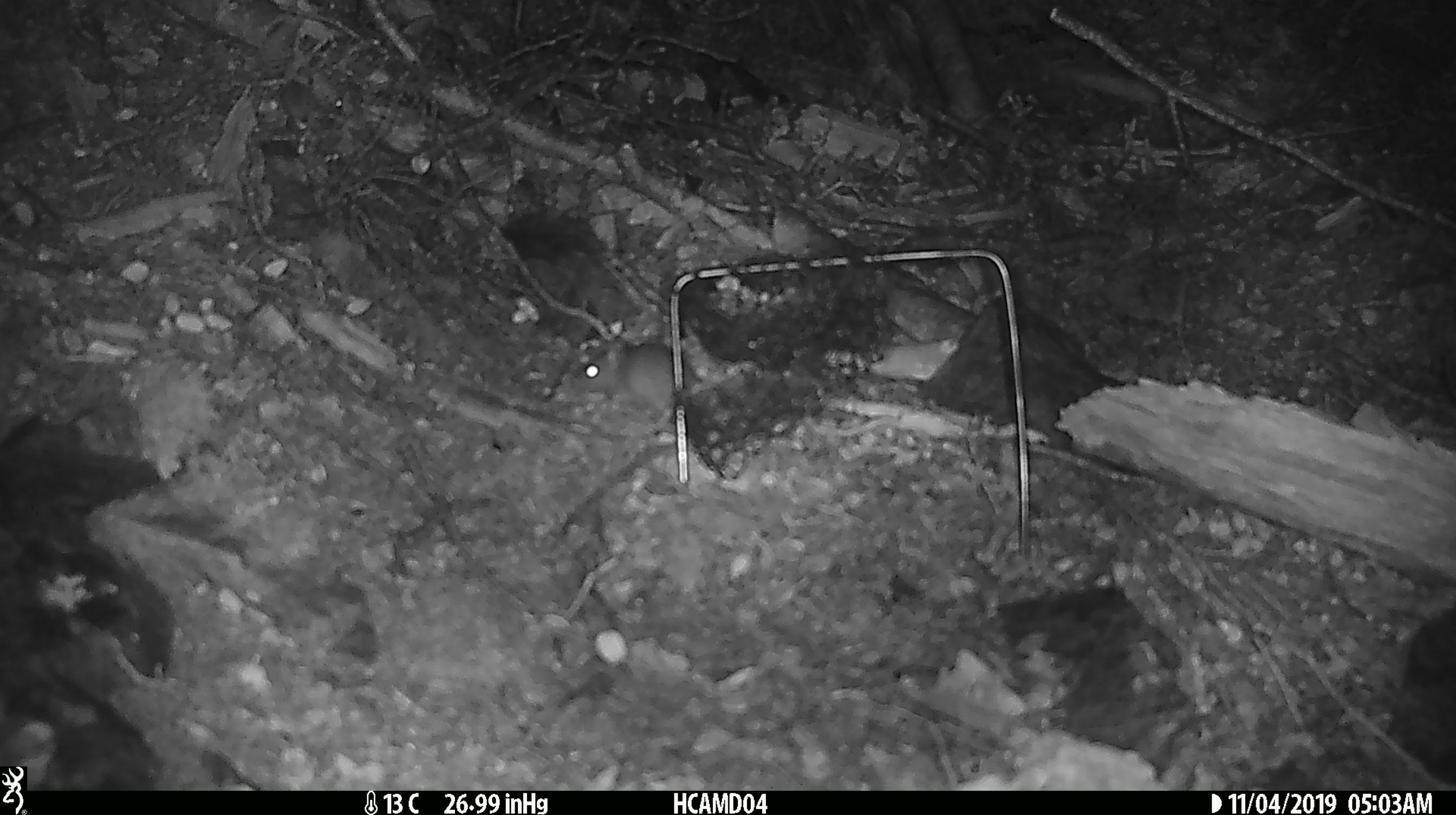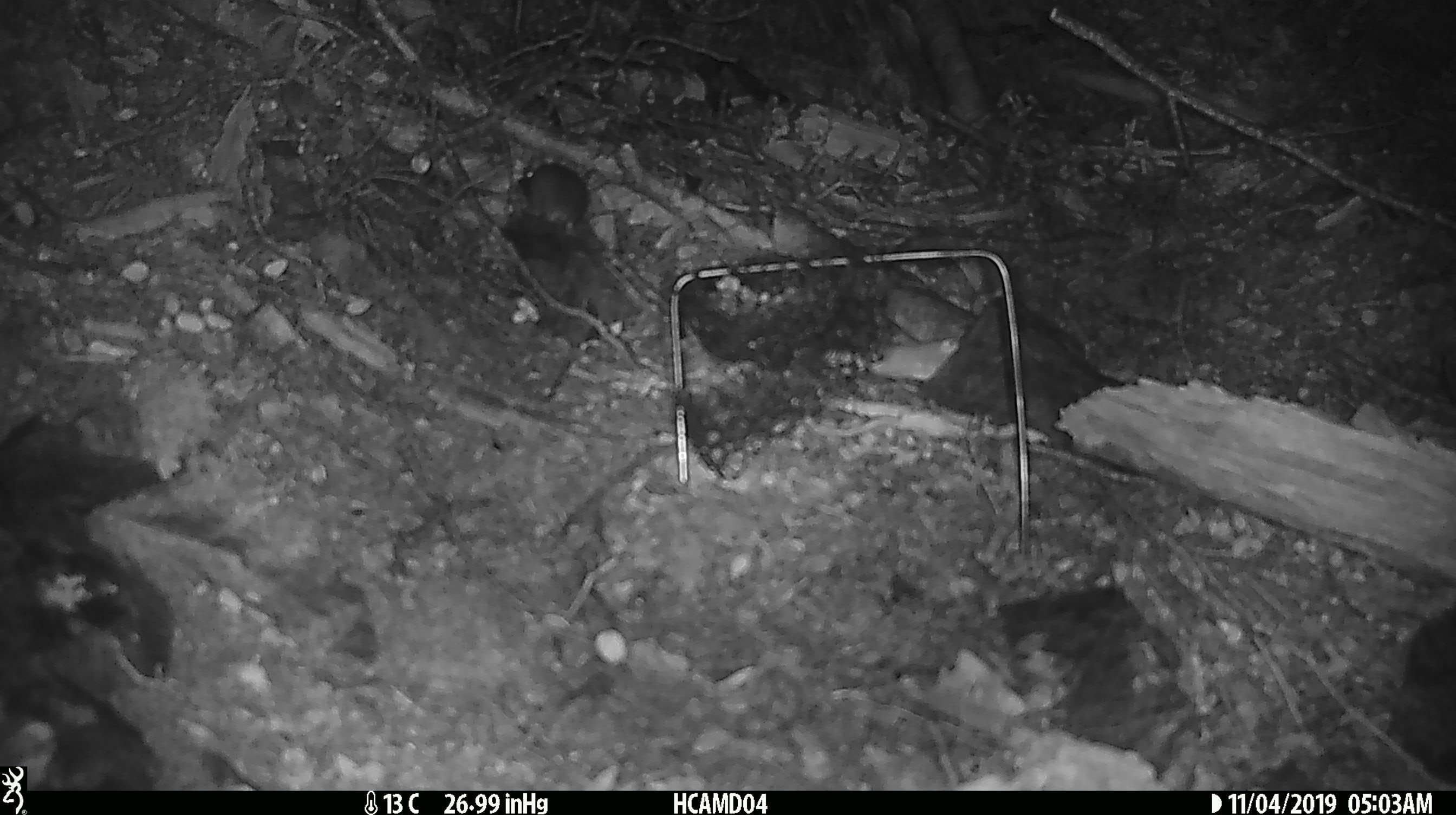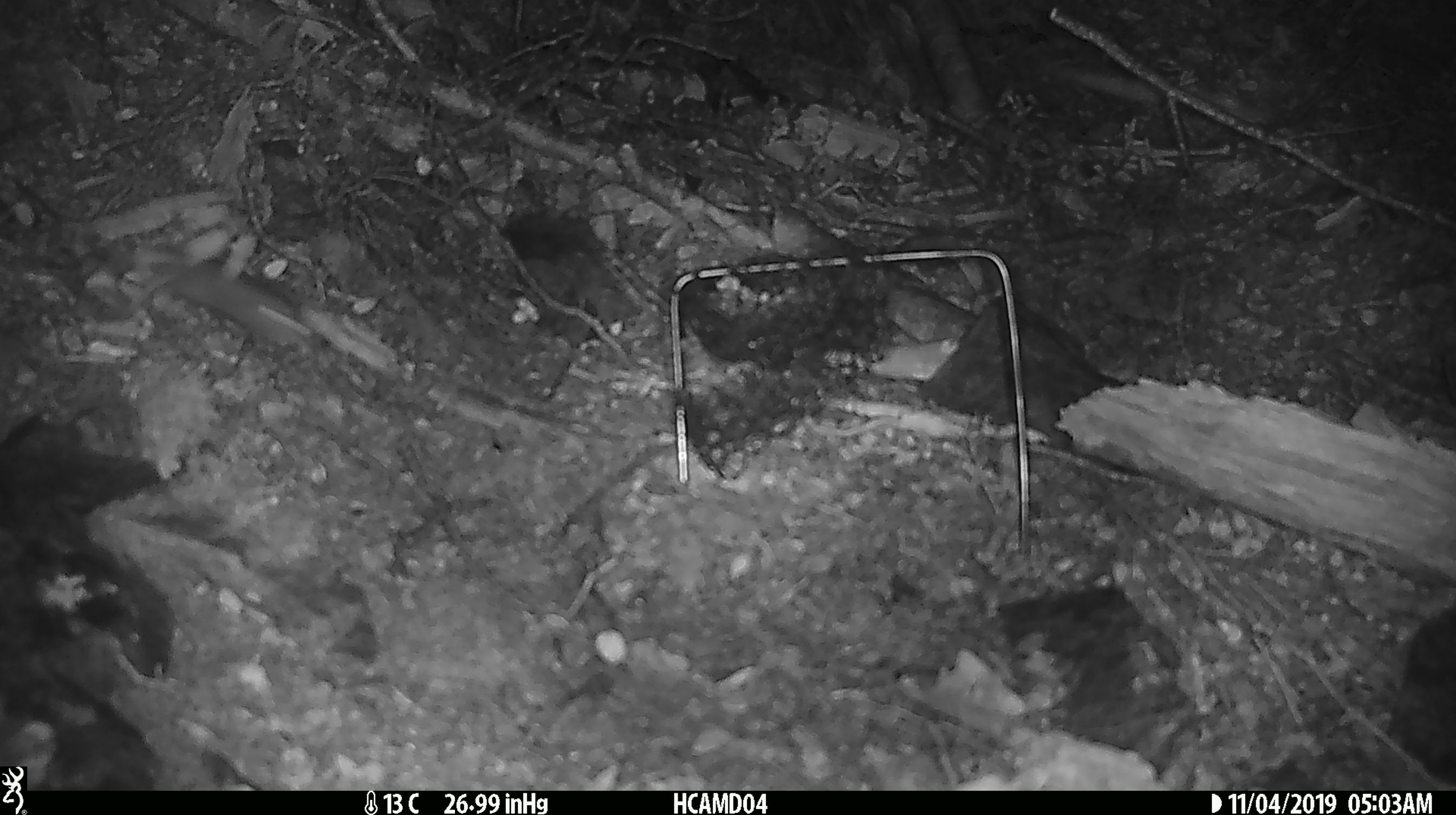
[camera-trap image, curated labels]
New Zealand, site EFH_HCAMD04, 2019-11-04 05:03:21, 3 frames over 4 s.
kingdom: Animalia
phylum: Chordata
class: Mammalia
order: Rodentia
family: Muridae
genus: Mus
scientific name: Mus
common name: mouse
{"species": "mouse (Mus)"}